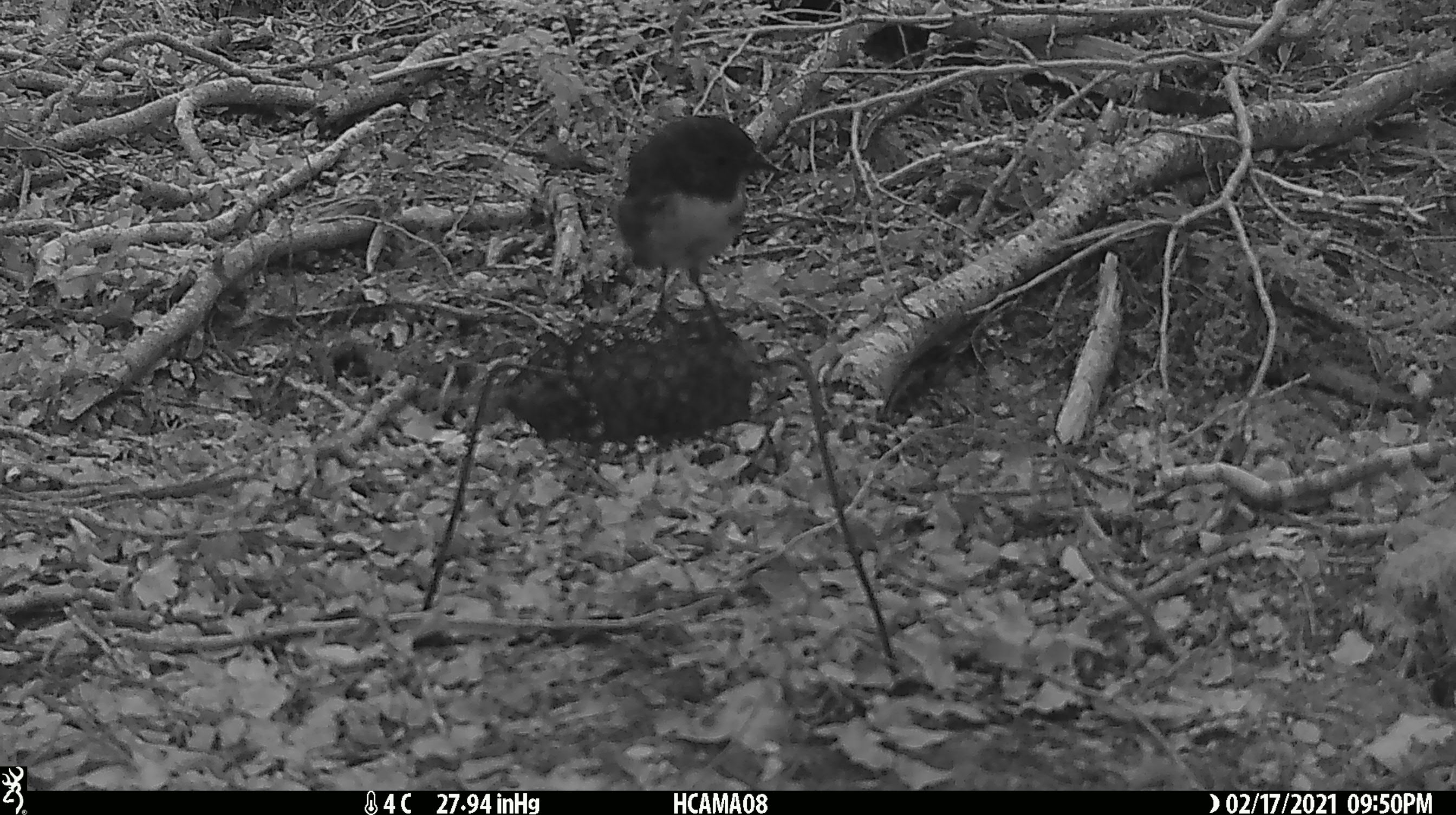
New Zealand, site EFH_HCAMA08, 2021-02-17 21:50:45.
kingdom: Animalia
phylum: Chordata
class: Aves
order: Passeriformes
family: Petroicidae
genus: Petroica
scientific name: Petroica australis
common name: new zealand robin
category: robin